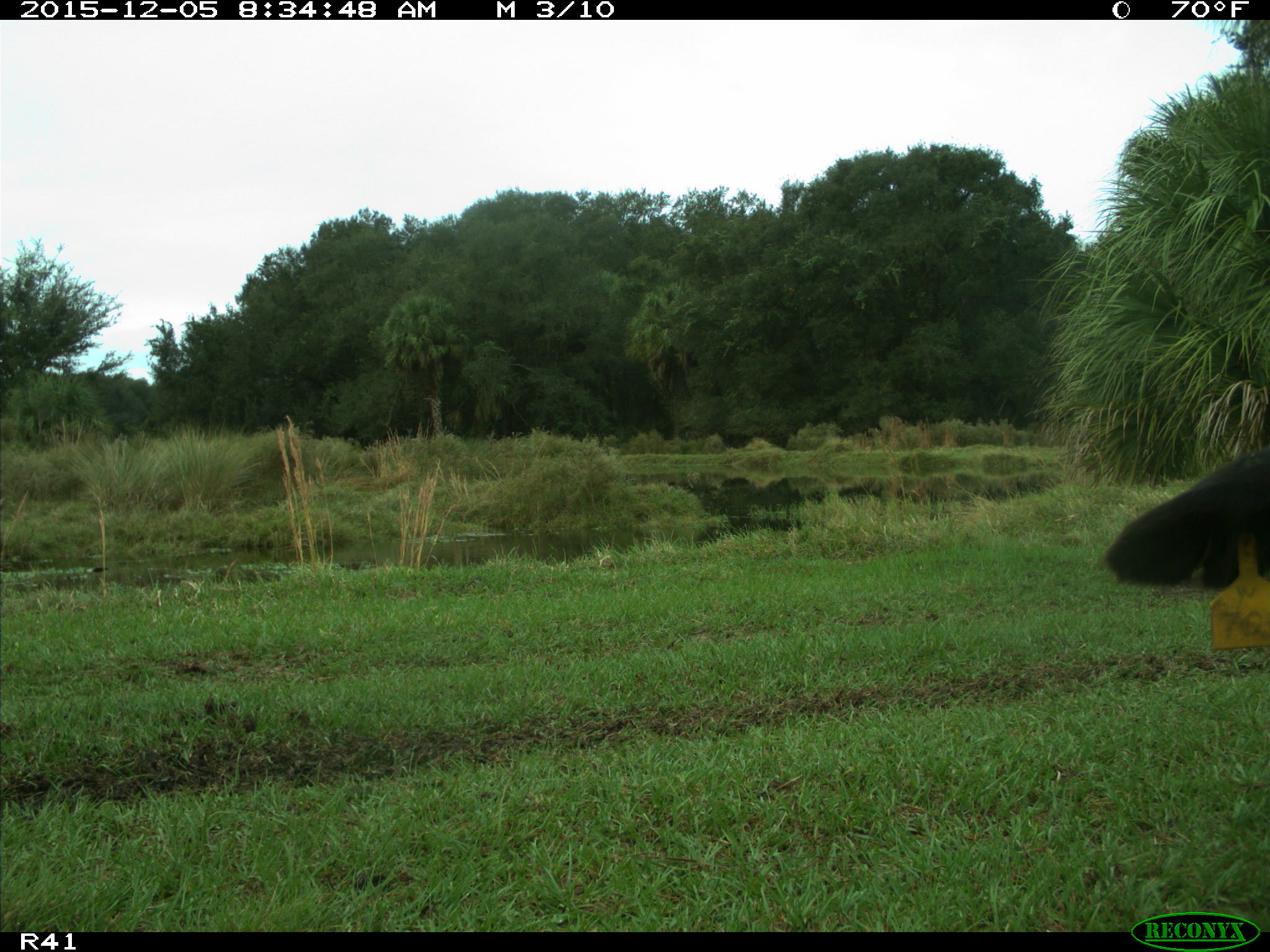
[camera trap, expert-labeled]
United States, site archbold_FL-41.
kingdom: Animalia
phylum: Chordata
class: Mammalia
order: Artiodactyla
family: Bovidae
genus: Bos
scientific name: Bos taurus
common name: domestic cow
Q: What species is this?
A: Bos taurus (domestic cow).